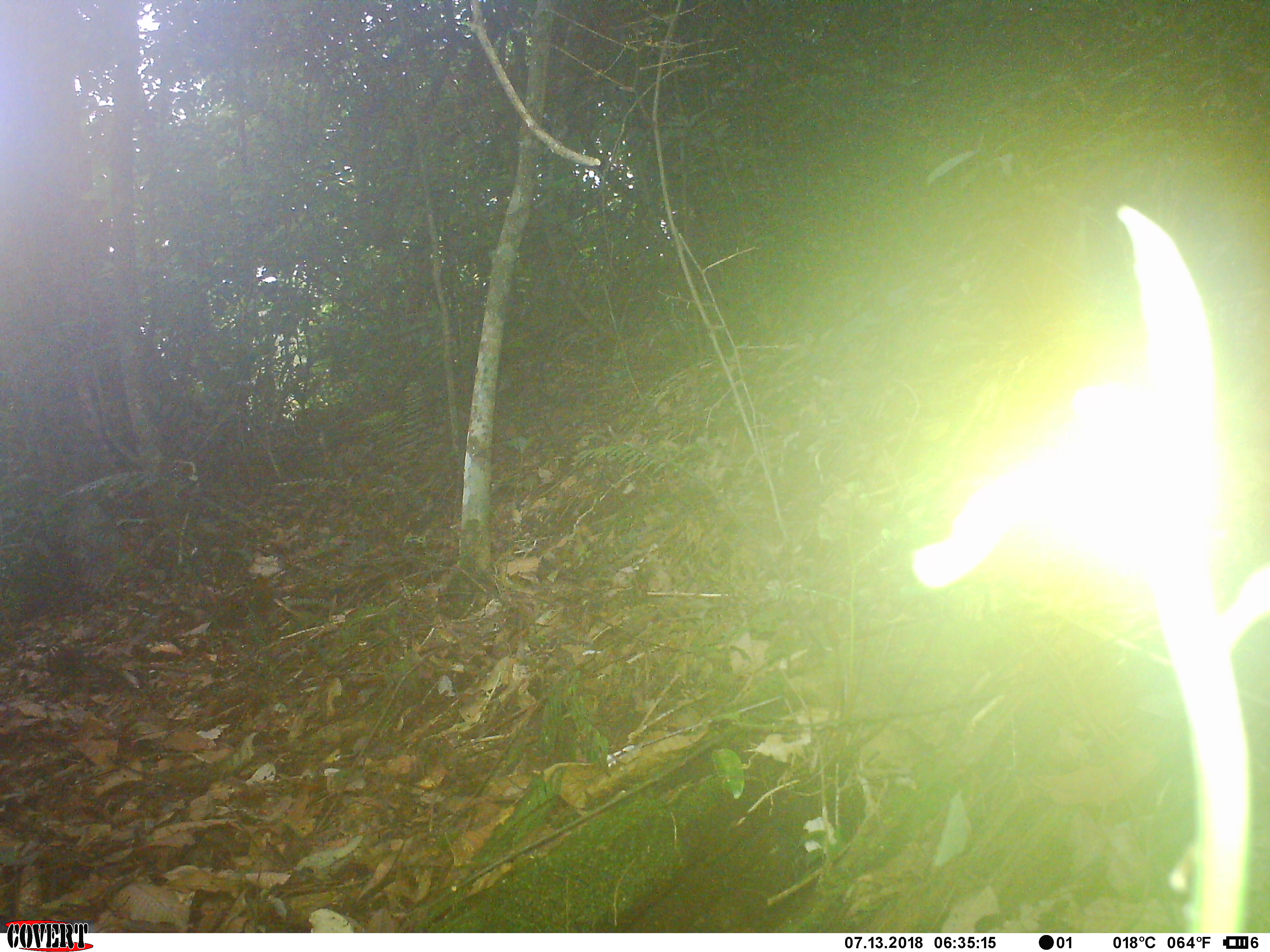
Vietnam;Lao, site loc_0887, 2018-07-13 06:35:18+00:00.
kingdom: Animalia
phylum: Chordata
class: Aves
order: Galliformes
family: Phasianidae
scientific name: Phasianidae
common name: partridge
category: unidentified partridge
Unidentified partridge (partridge) (Phasianidae). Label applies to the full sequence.